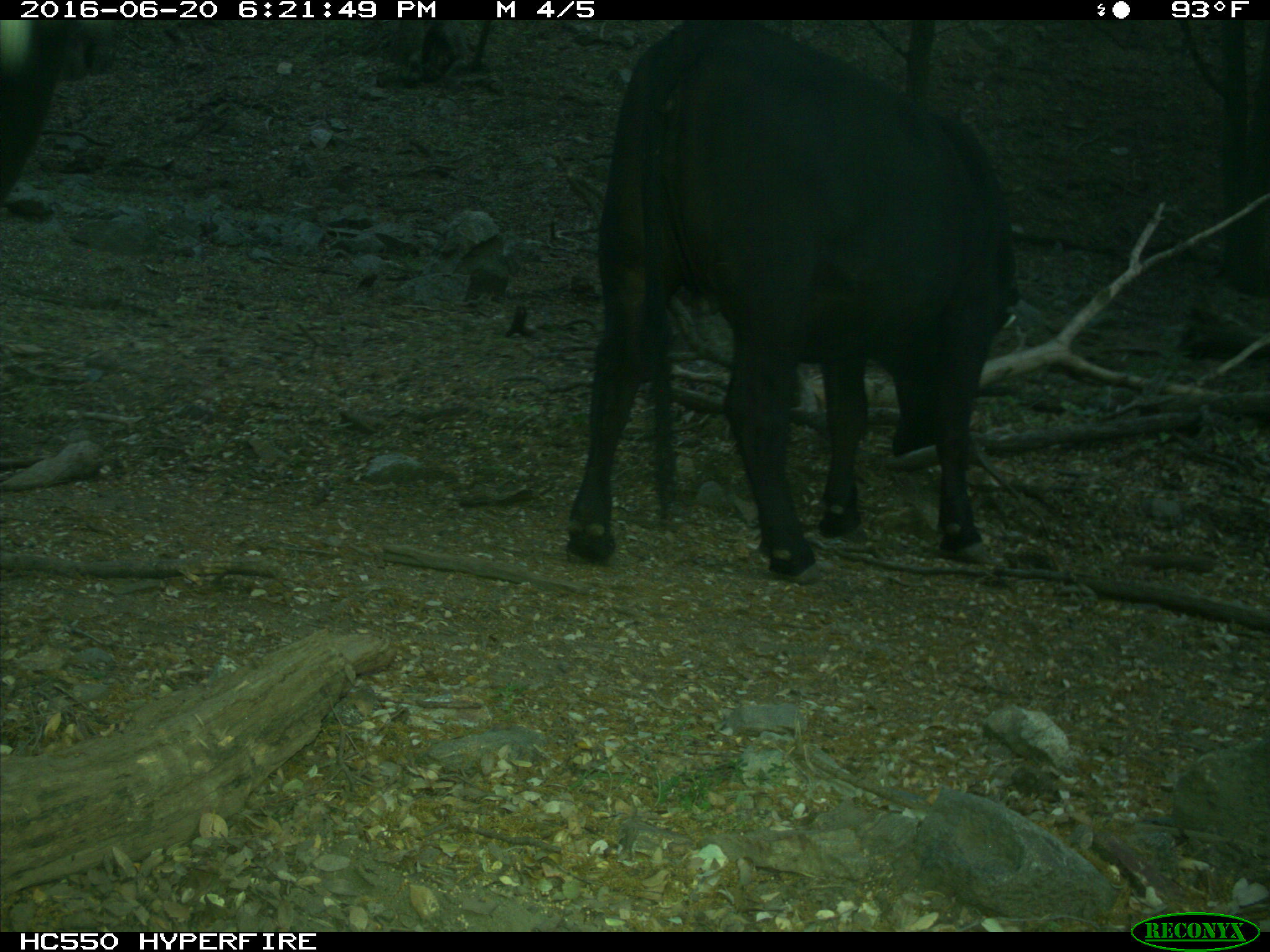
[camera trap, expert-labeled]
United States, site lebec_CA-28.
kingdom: Animalia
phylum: Chordata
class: Mammalia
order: Artiodactyla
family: Bovidae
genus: Bos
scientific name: Bos taurus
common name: domestic cow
Bos taurus (domestic cow).